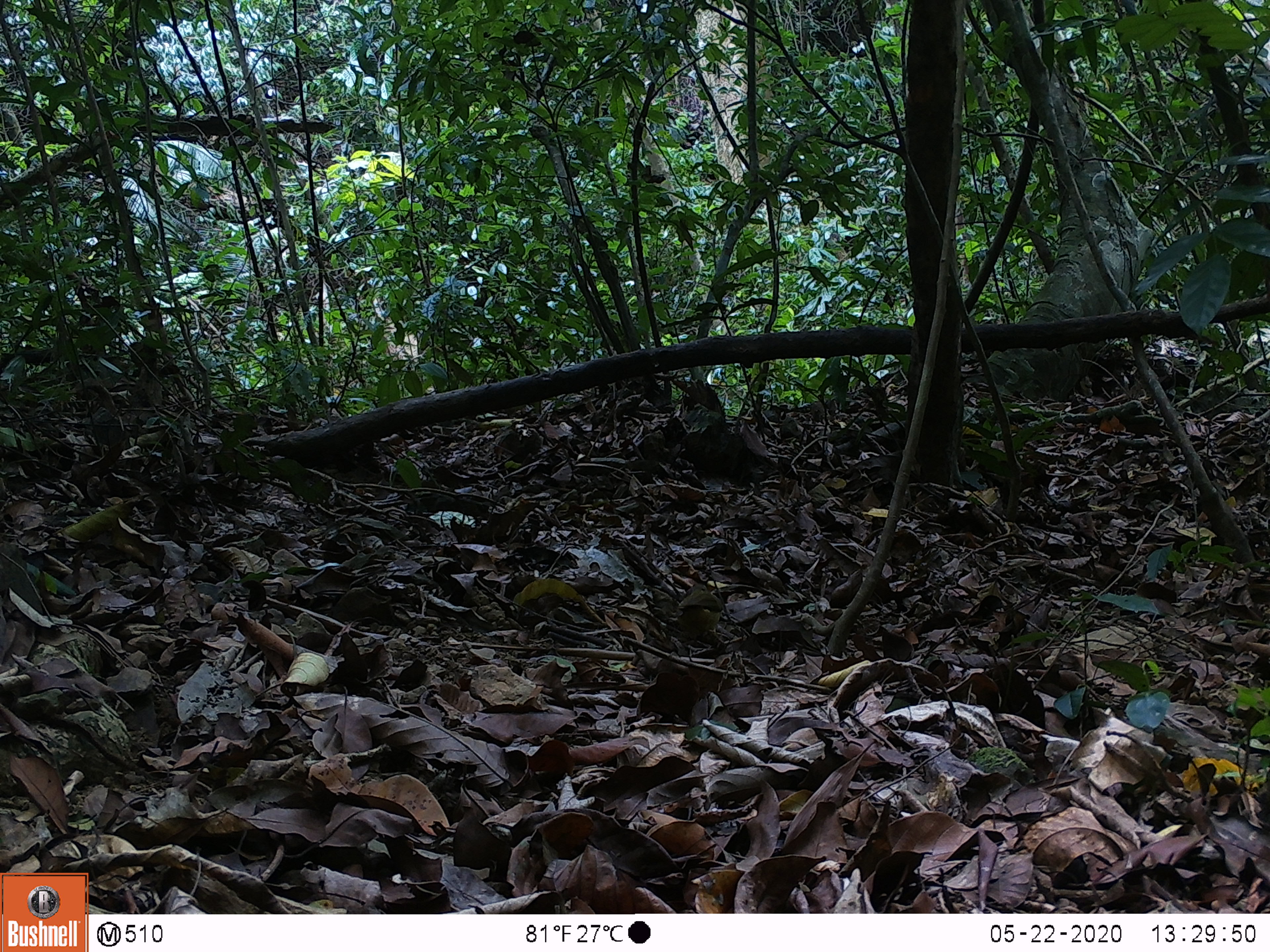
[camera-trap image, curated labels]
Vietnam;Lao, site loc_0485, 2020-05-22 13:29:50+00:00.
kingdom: Animalia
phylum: Chordata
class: Aves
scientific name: Aves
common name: bird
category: unidentified bird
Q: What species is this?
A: Unidentified bird (bird) (Aves).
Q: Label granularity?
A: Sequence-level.